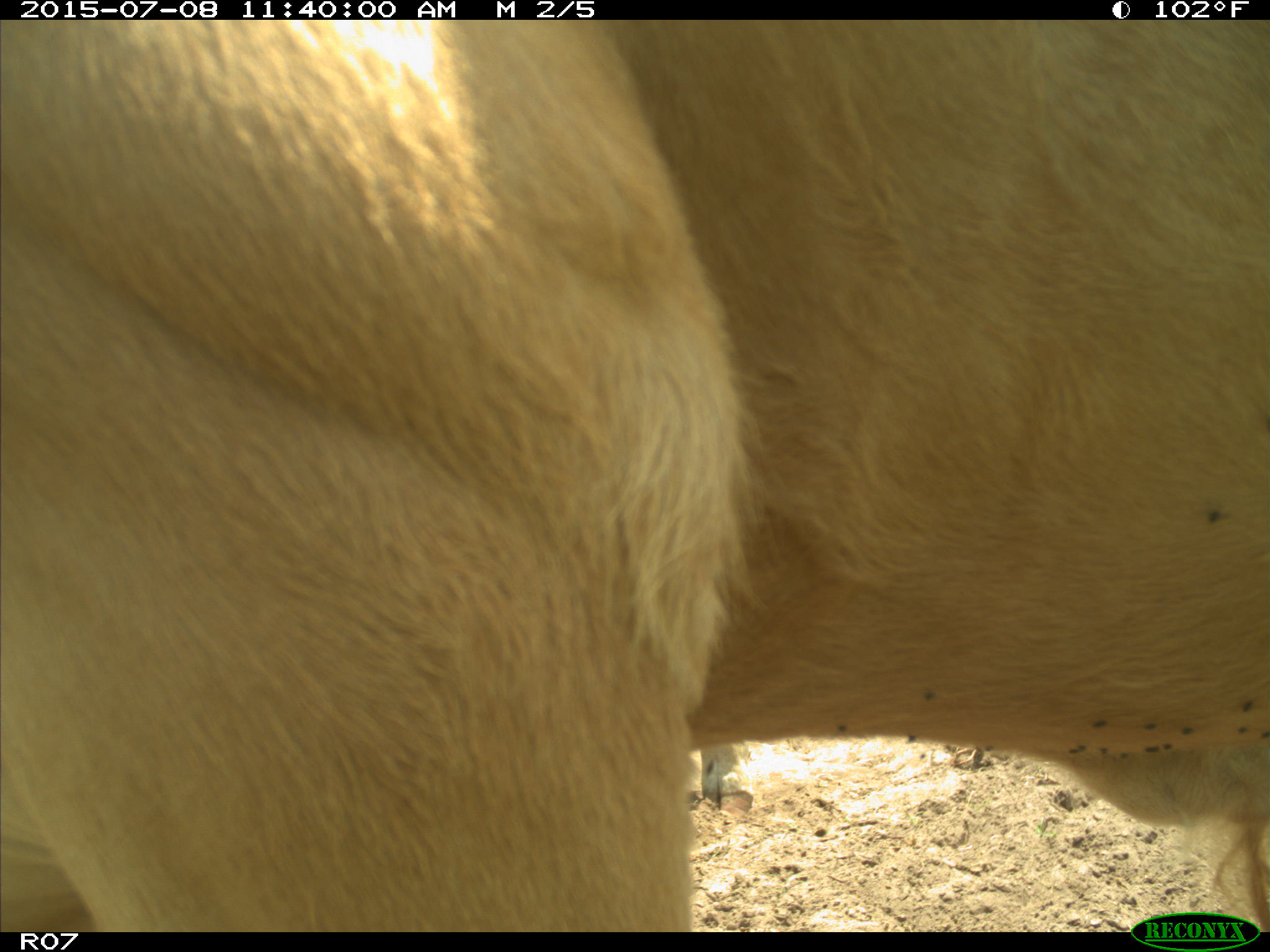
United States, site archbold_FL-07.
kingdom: Animalia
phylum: Chordata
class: Mammalia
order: Artiodactyla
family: Bovidae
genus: Bos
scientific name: Bos taurus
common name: domestic cow